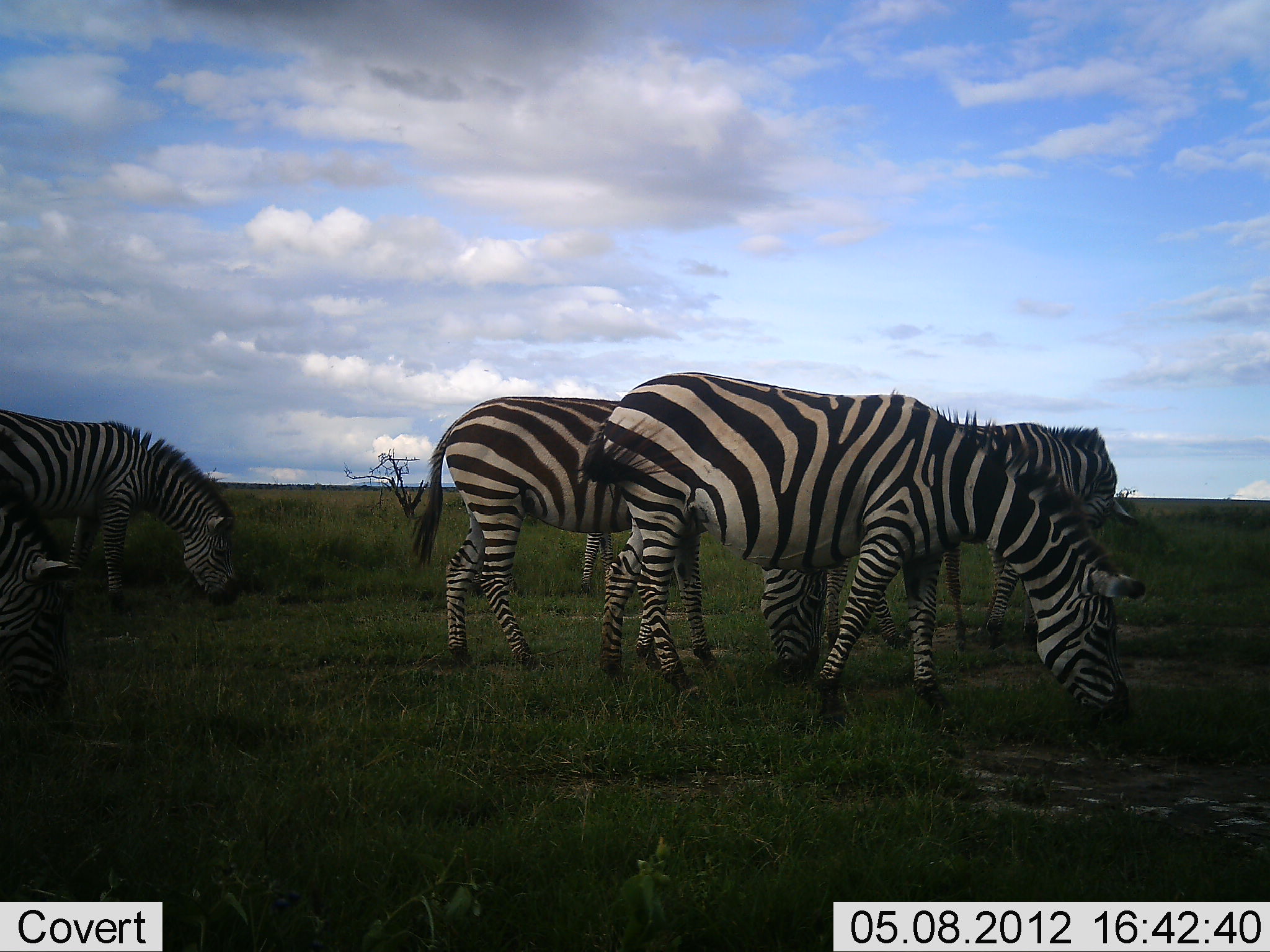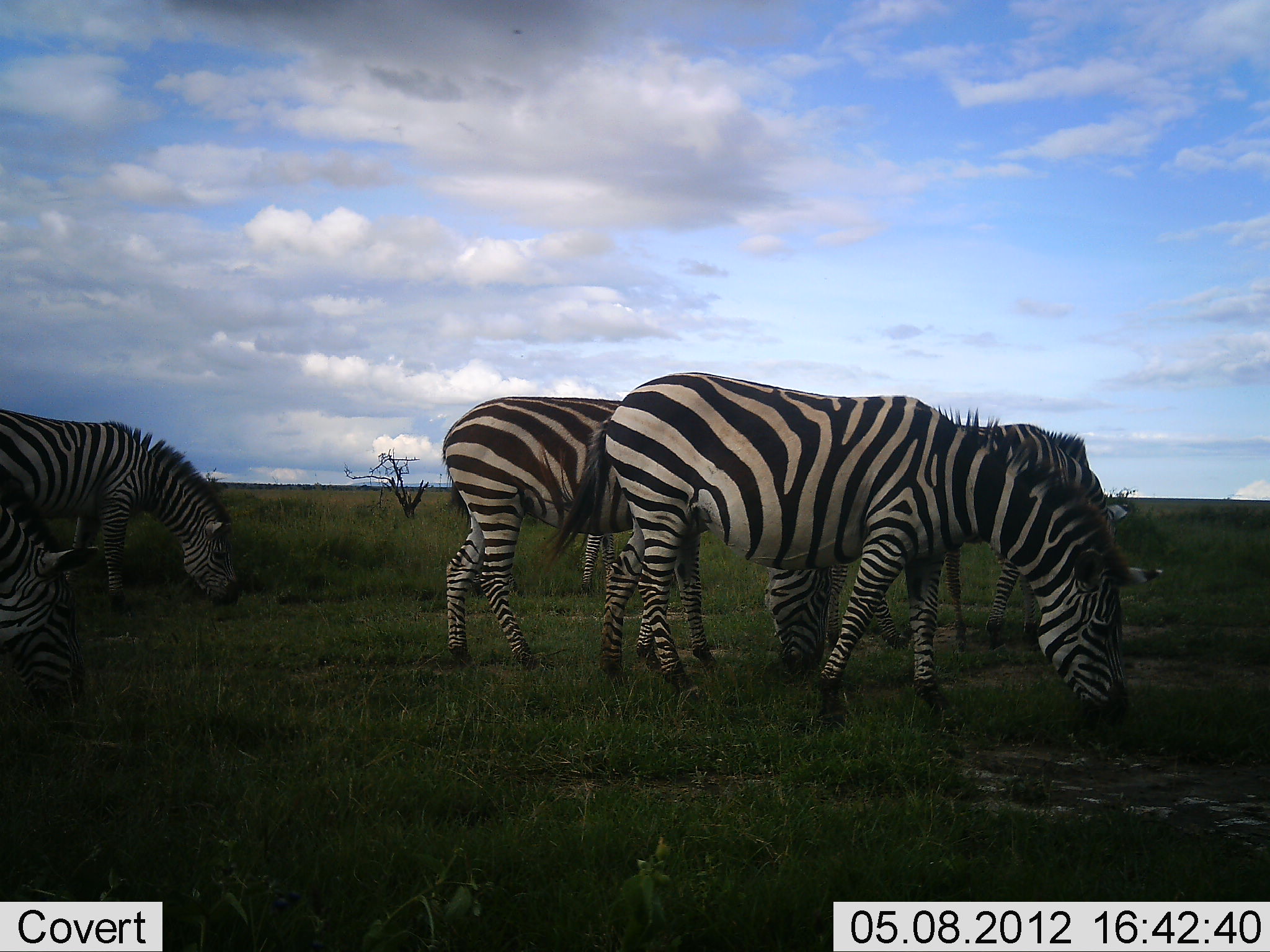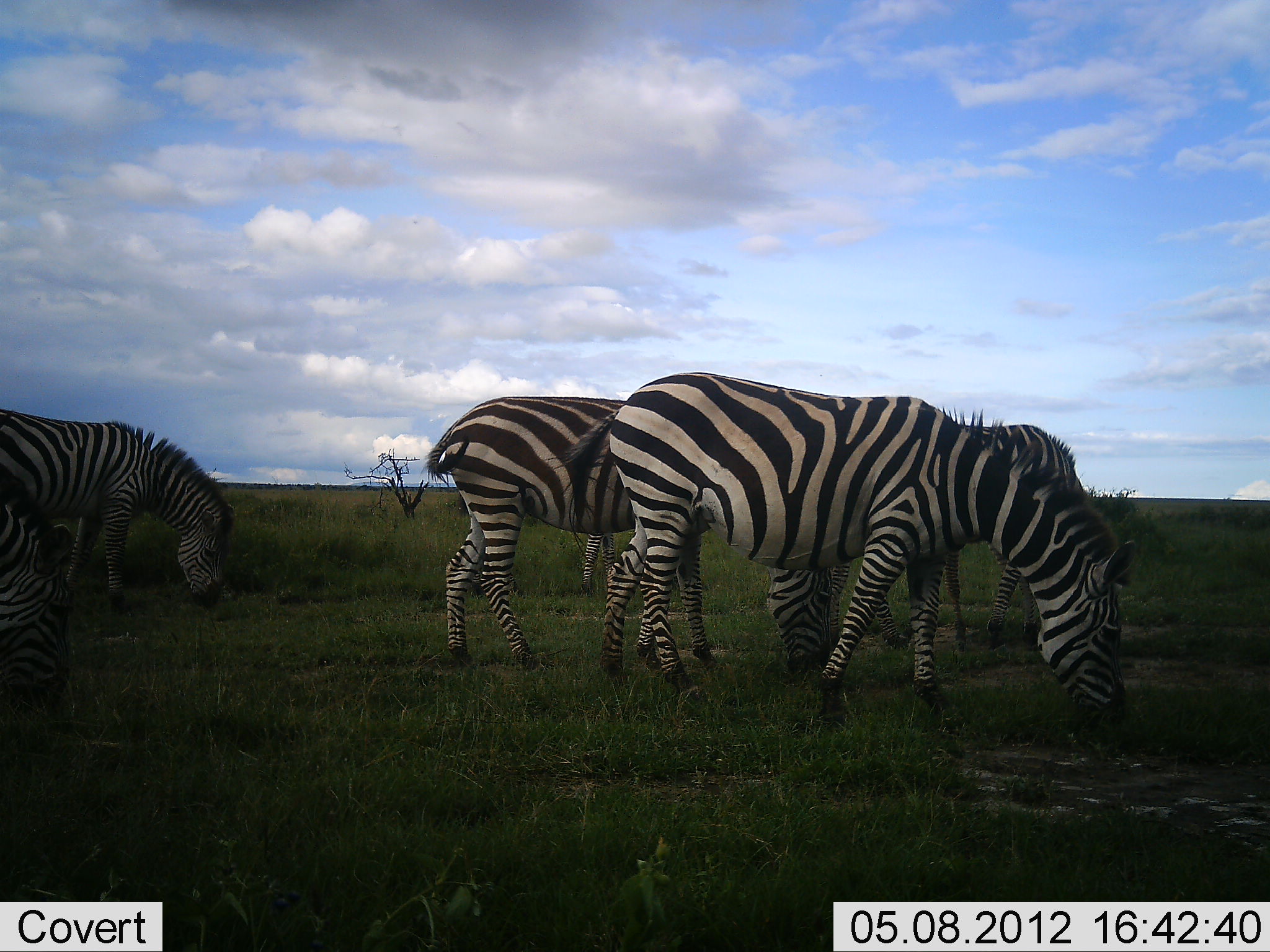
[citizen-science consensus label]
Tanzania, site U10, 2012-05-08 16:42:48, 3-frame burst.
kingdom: Animalia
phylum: Chordata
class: Mammalia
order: Perissodactyla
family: Equidae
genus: Equus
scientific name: Equus quagga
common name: plains zebra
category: zebra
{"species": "zebra (plains zebra) (Equus quagga)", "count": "5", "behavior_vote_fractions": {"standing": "20%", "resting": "0%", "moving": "0%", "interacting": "0%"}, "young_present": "0%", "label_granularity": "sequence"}